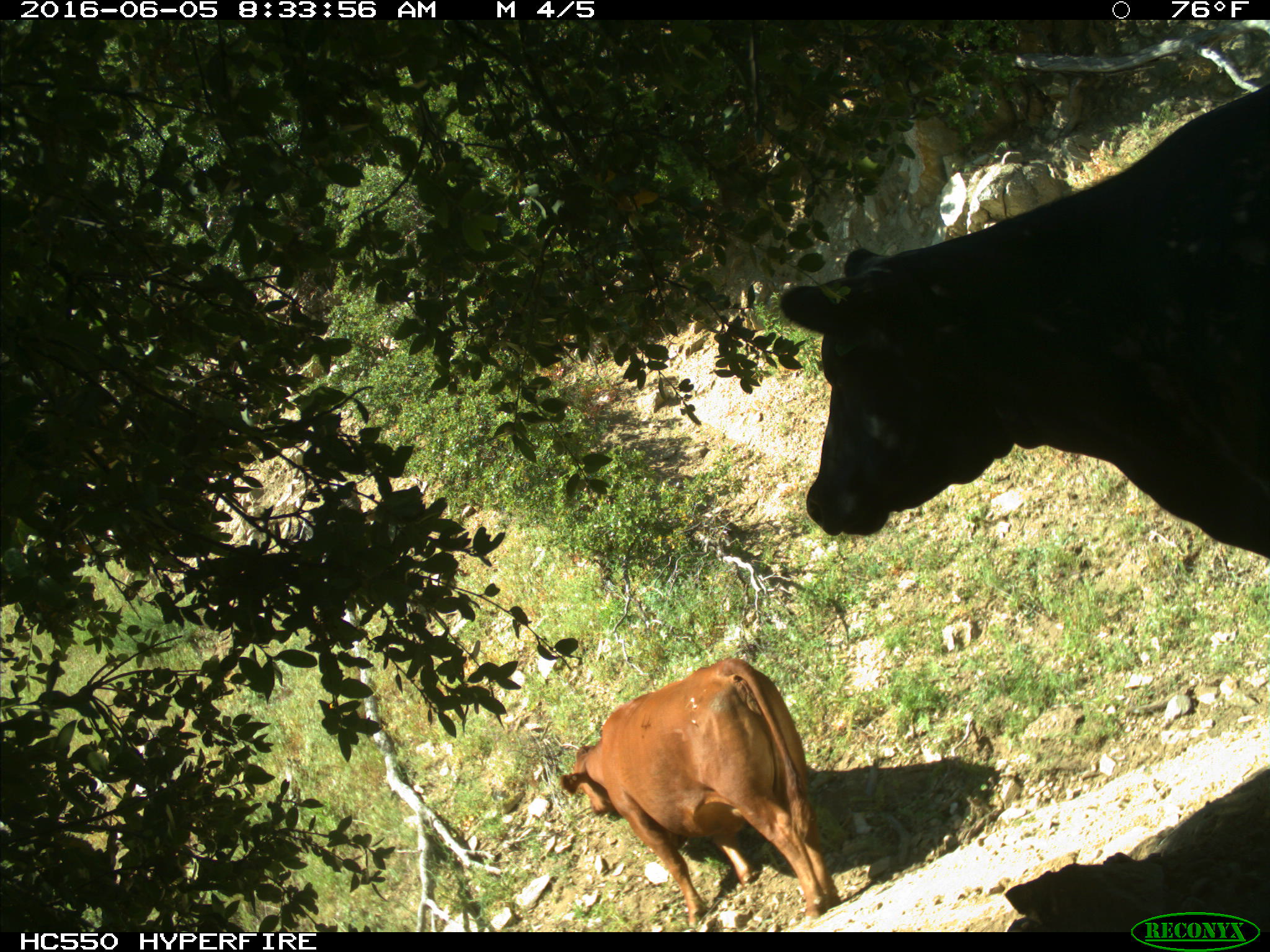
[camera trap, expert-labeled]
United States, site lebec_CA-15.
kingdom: Animalia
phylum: Chordata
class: Mammalia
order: Artiodactyla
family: Bovidae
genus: Bos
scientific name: Bos taurus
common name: domestic cow